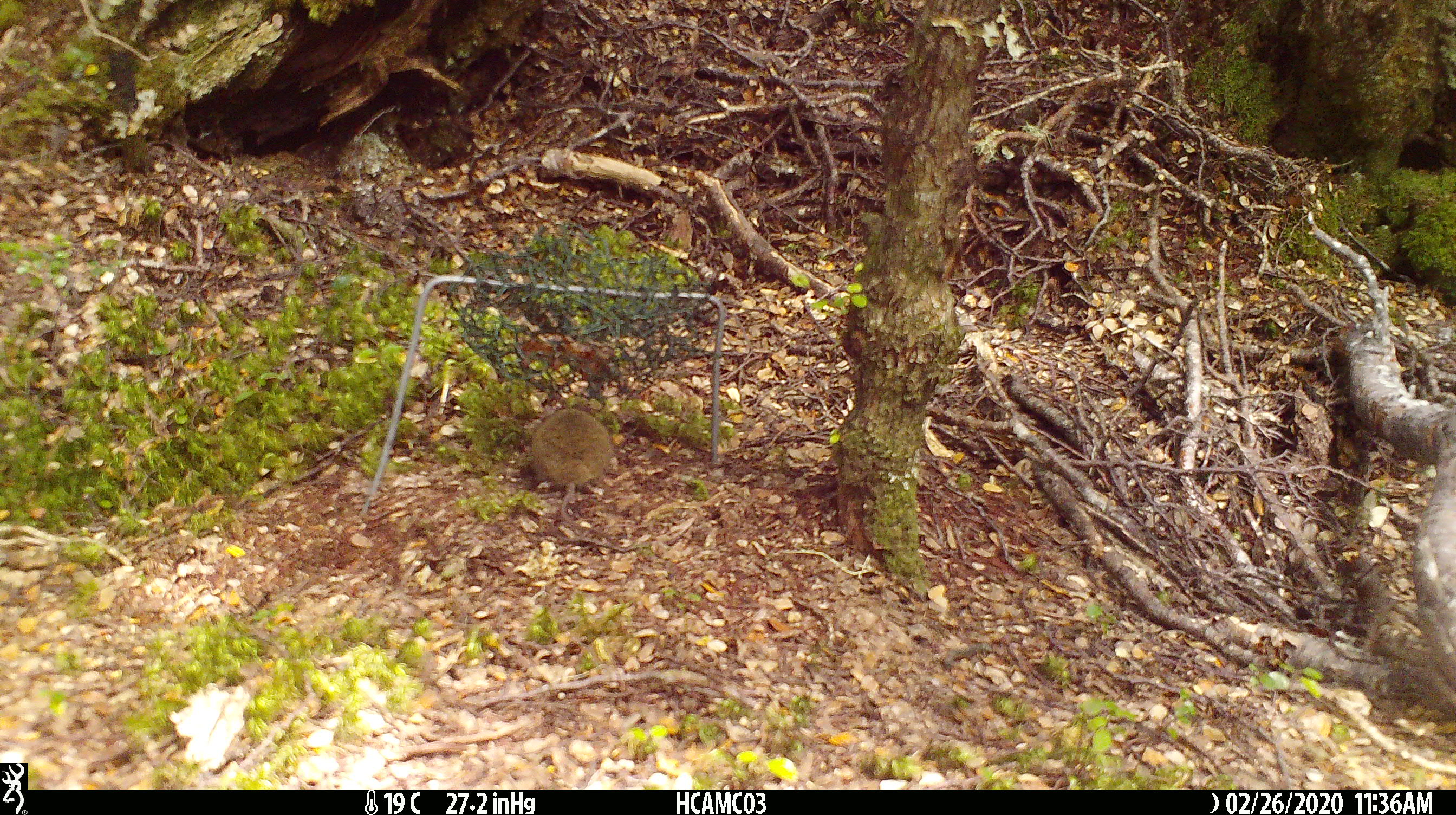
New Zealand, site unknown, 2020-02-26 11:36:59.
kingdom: Animalia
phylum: Chordata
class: Mammalia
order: Rodentia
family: Muridae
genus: Mus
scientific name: Mus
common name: mouse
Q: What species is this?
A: Mouse (Mus).